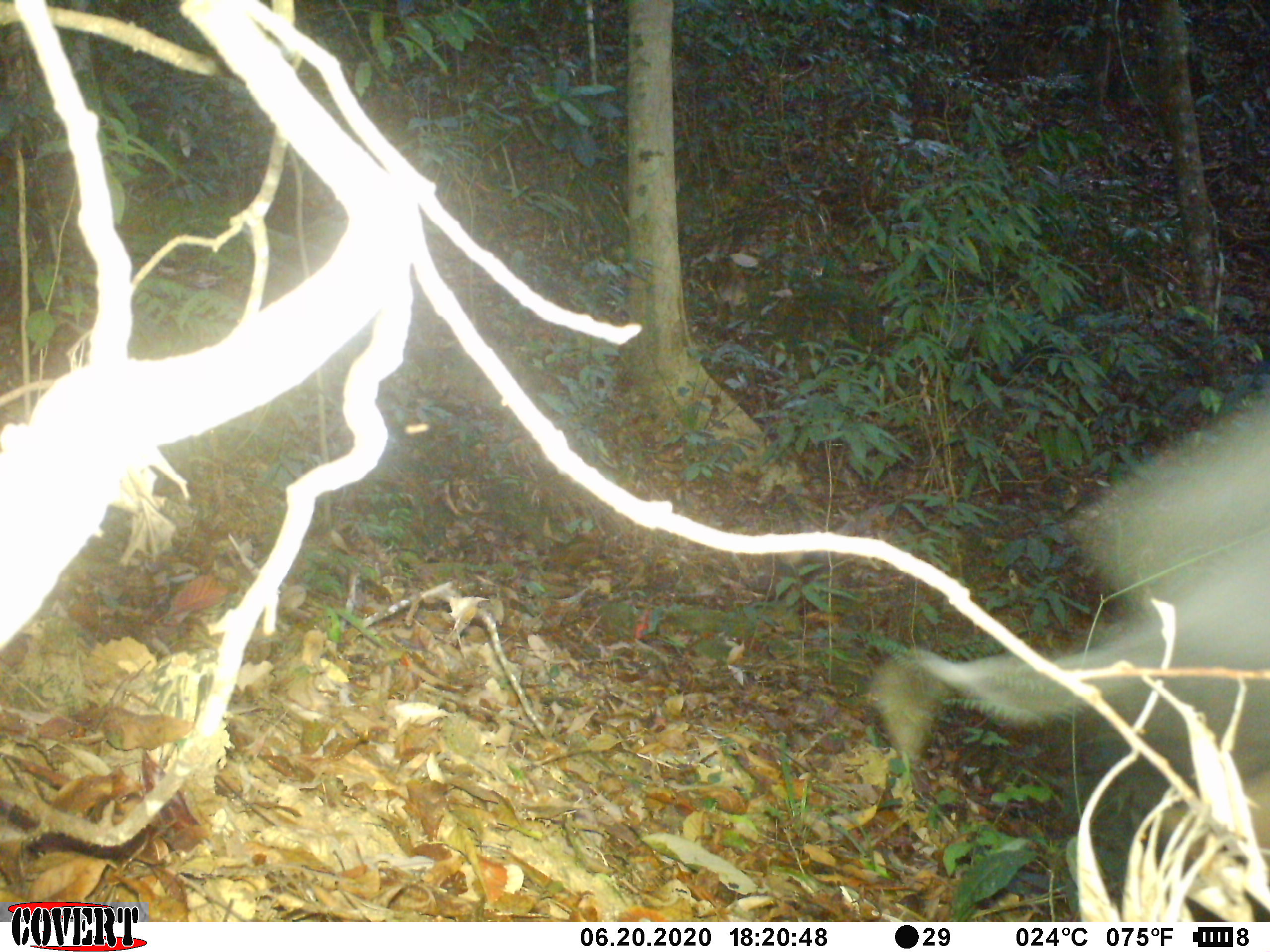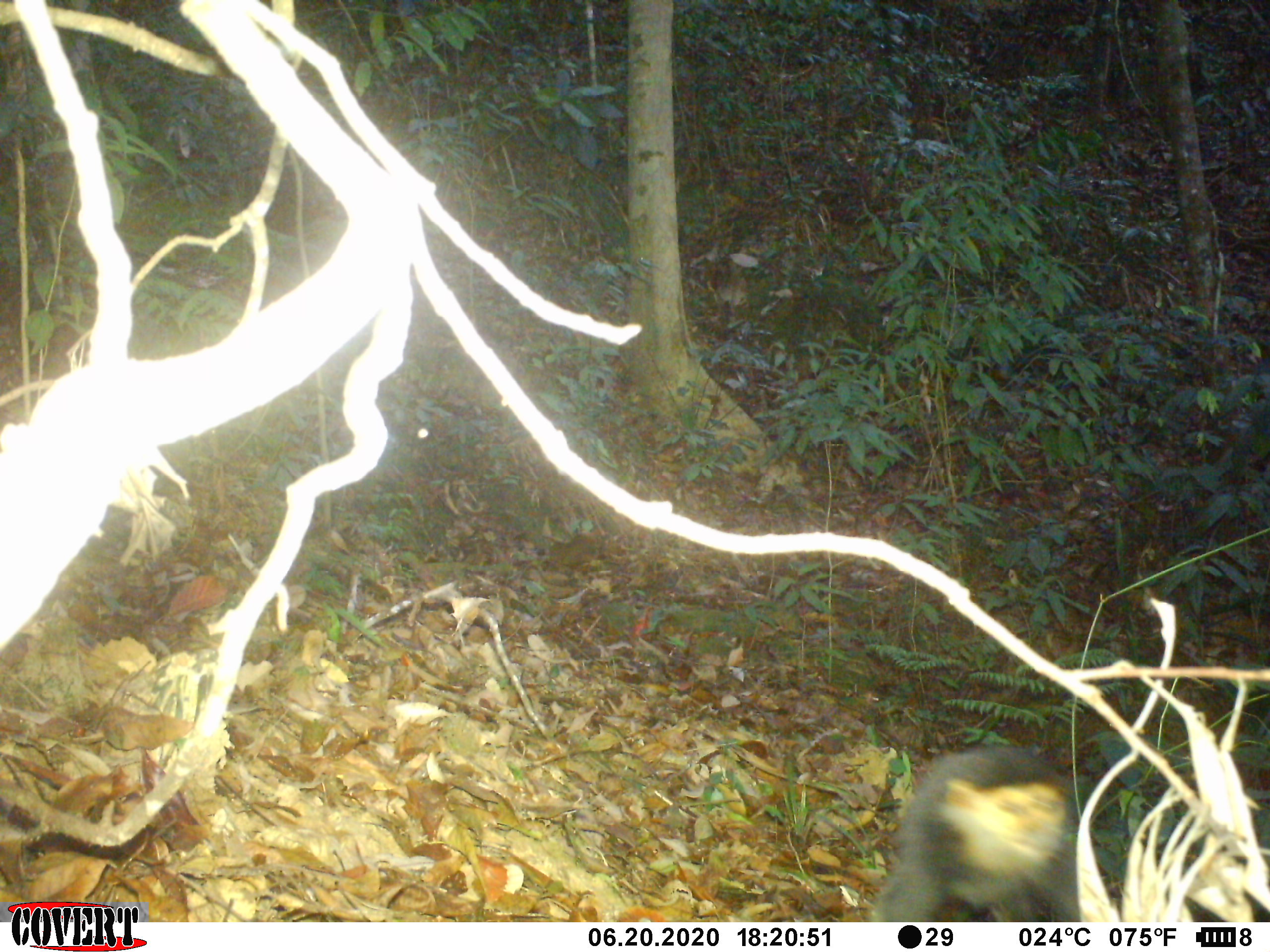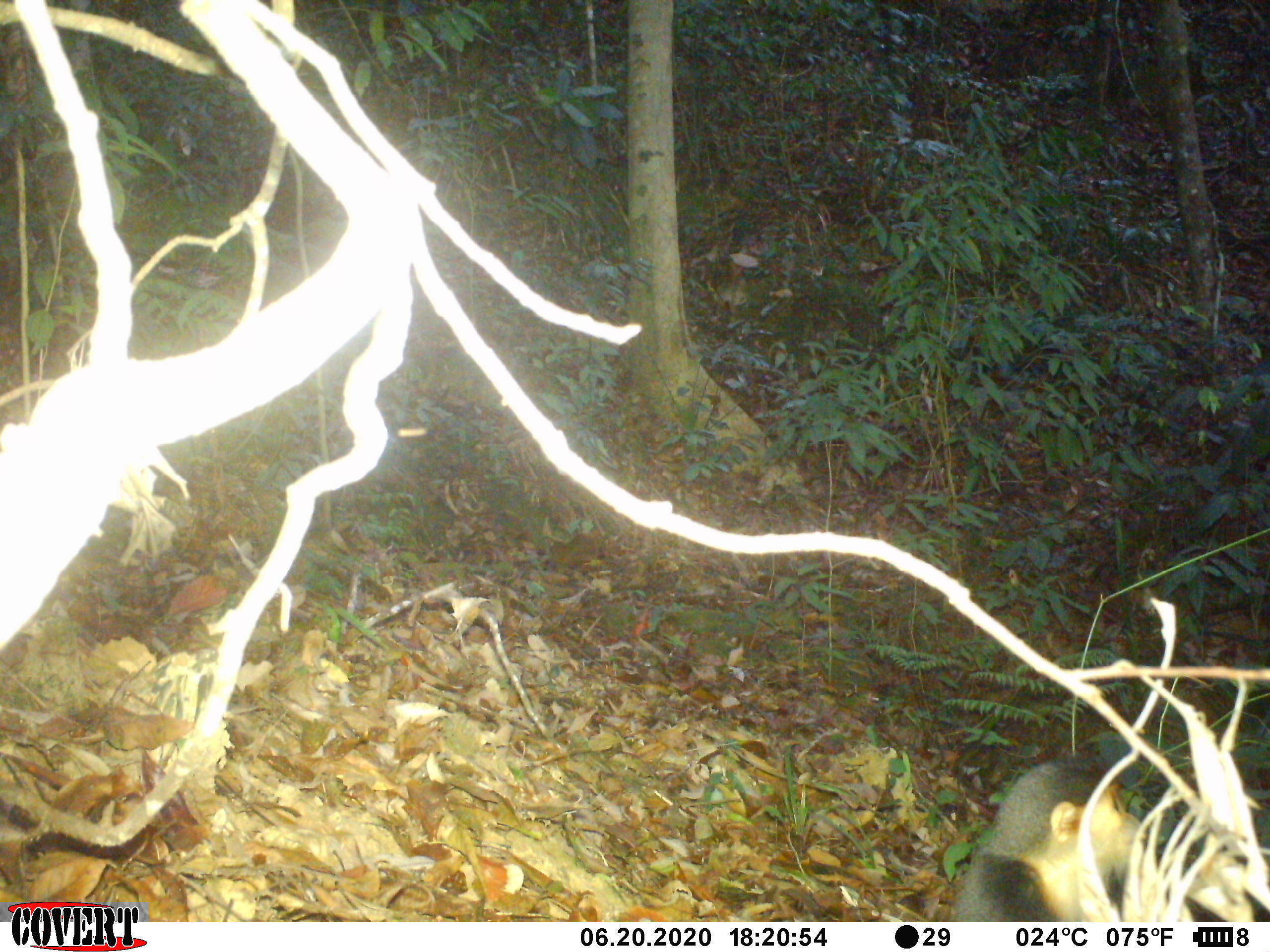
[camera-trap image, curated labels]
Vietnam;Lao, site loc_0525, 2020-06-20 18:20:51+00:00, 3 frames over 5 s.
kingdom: Animalia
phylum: Chordata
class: Mammalia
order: Primates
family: Cercopithecidae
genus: Pygathrix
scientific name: Pygathrix nemaeus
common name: red-shanked douc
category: red shanked douc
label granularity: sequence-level